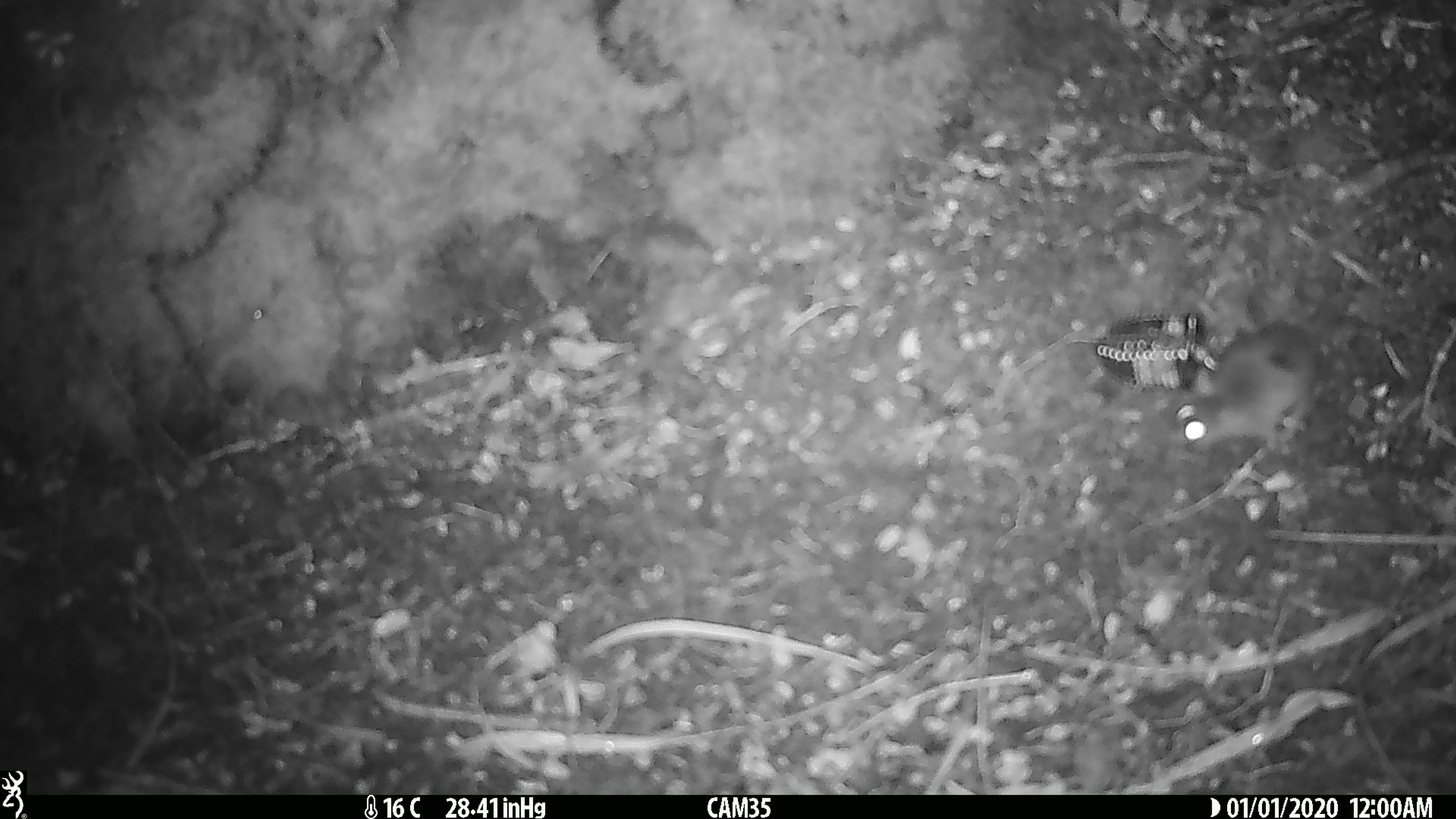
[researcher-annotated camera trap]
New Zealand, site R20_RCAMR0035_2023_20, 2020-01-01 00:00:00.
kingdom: Animalia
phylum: Chordata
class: Mammalia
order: Rodentia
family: Muridae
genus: Mus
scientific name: Mus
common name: mouse